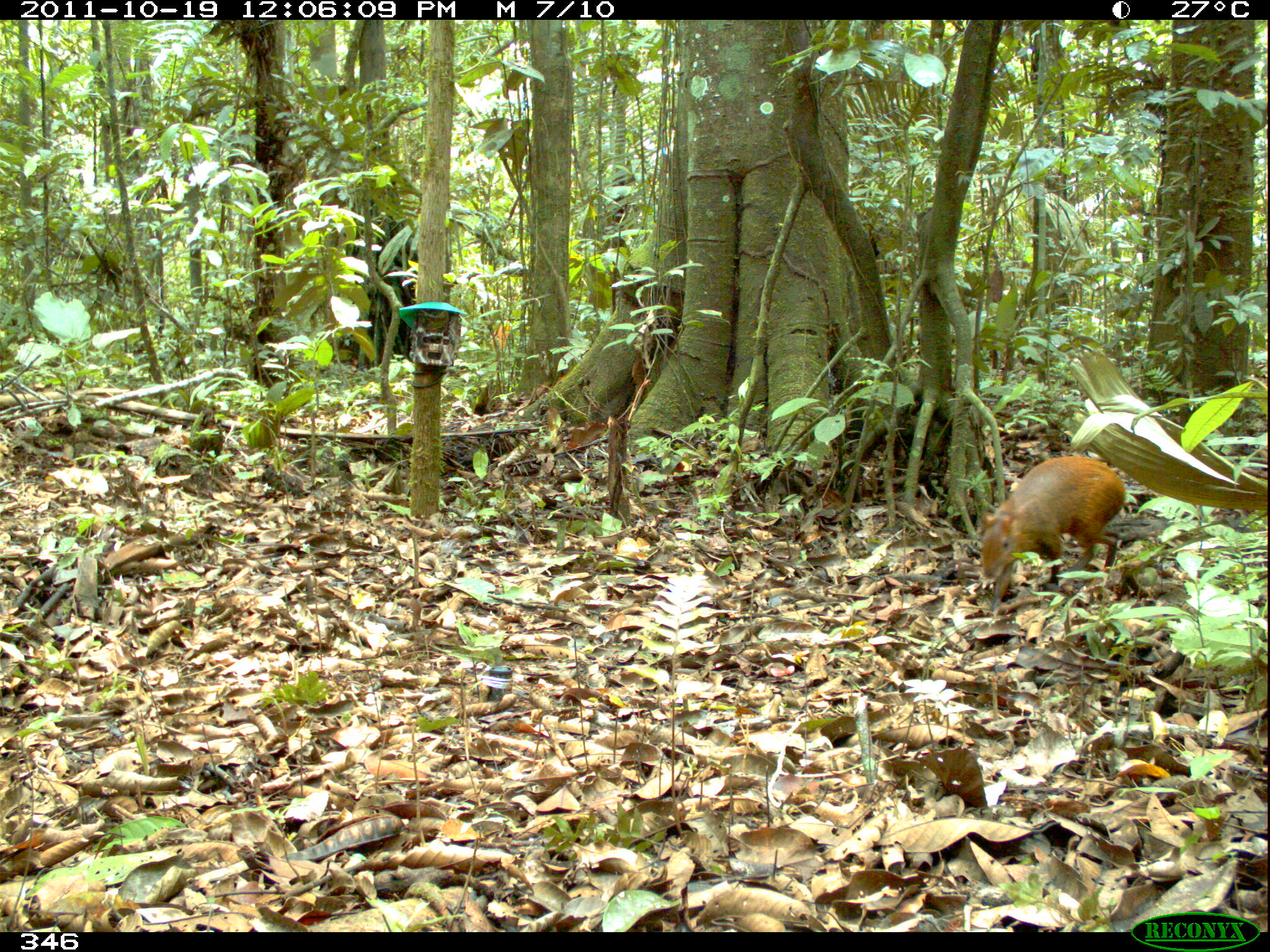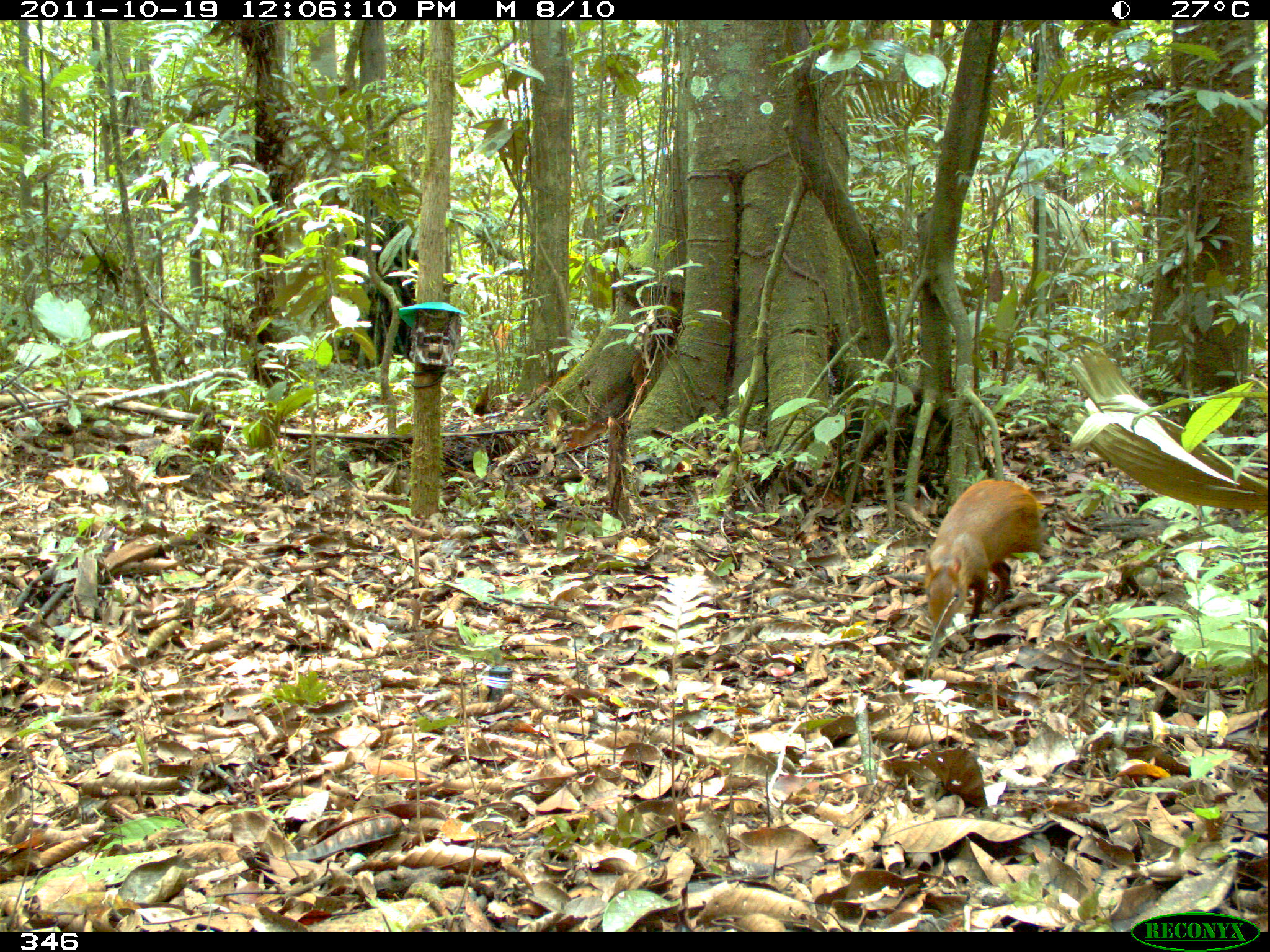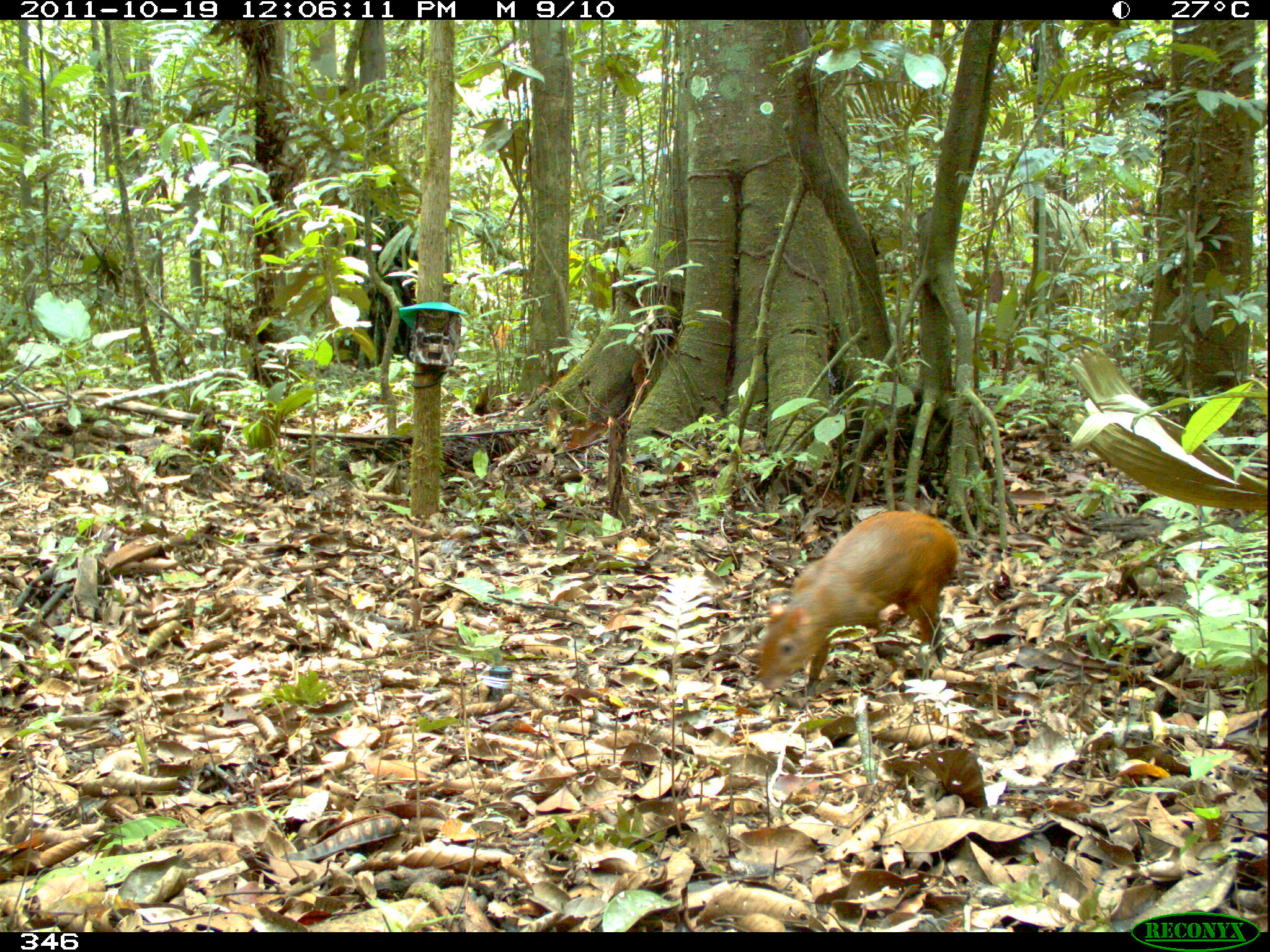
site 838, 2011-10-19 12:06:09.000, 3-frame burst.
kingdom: Animalia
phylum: Chordata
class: Mammalia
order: Rodentia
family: Dasyproctidae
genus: Dasyprocta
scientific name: Dasyprocta punctata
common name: central american agouti